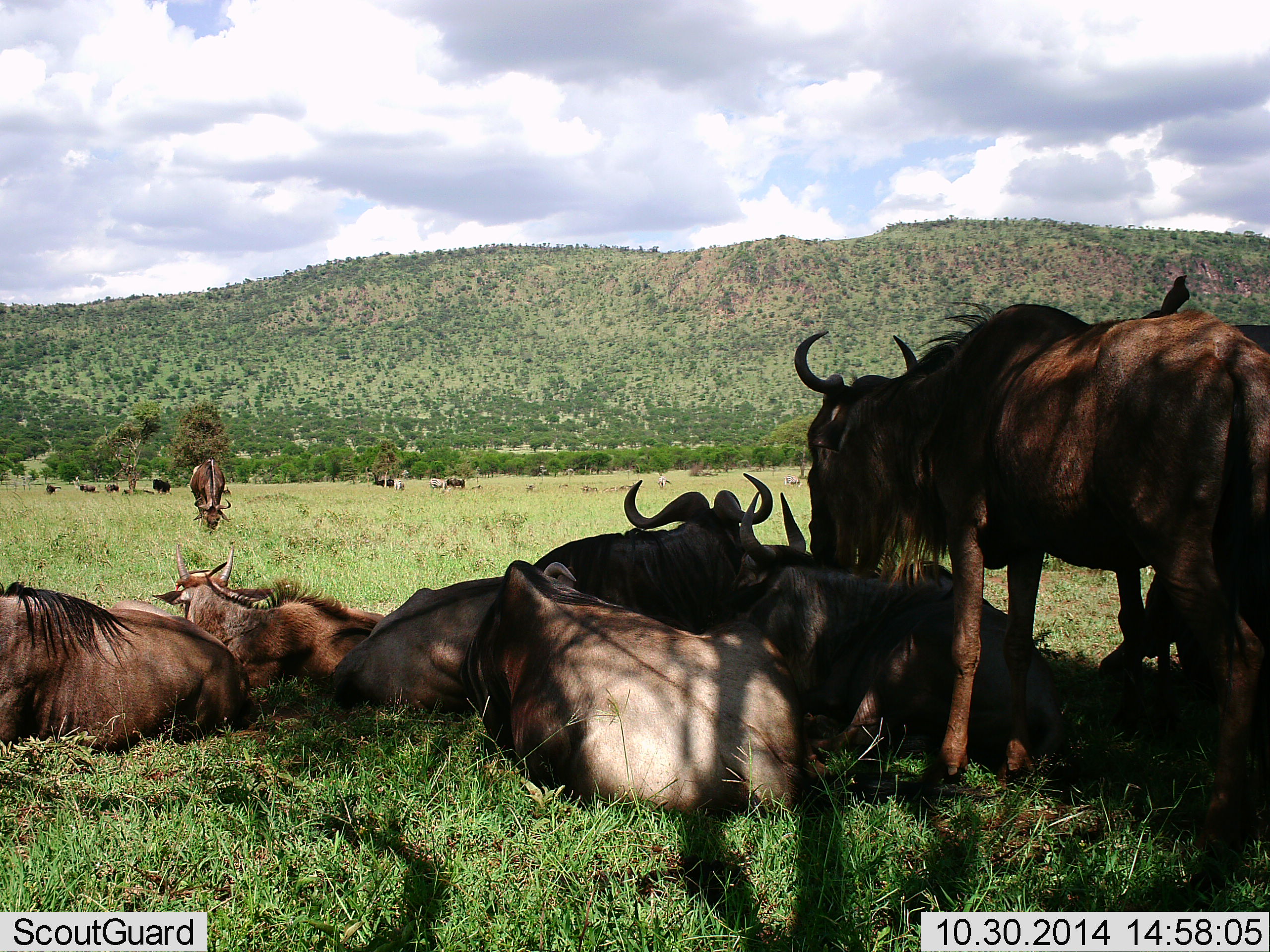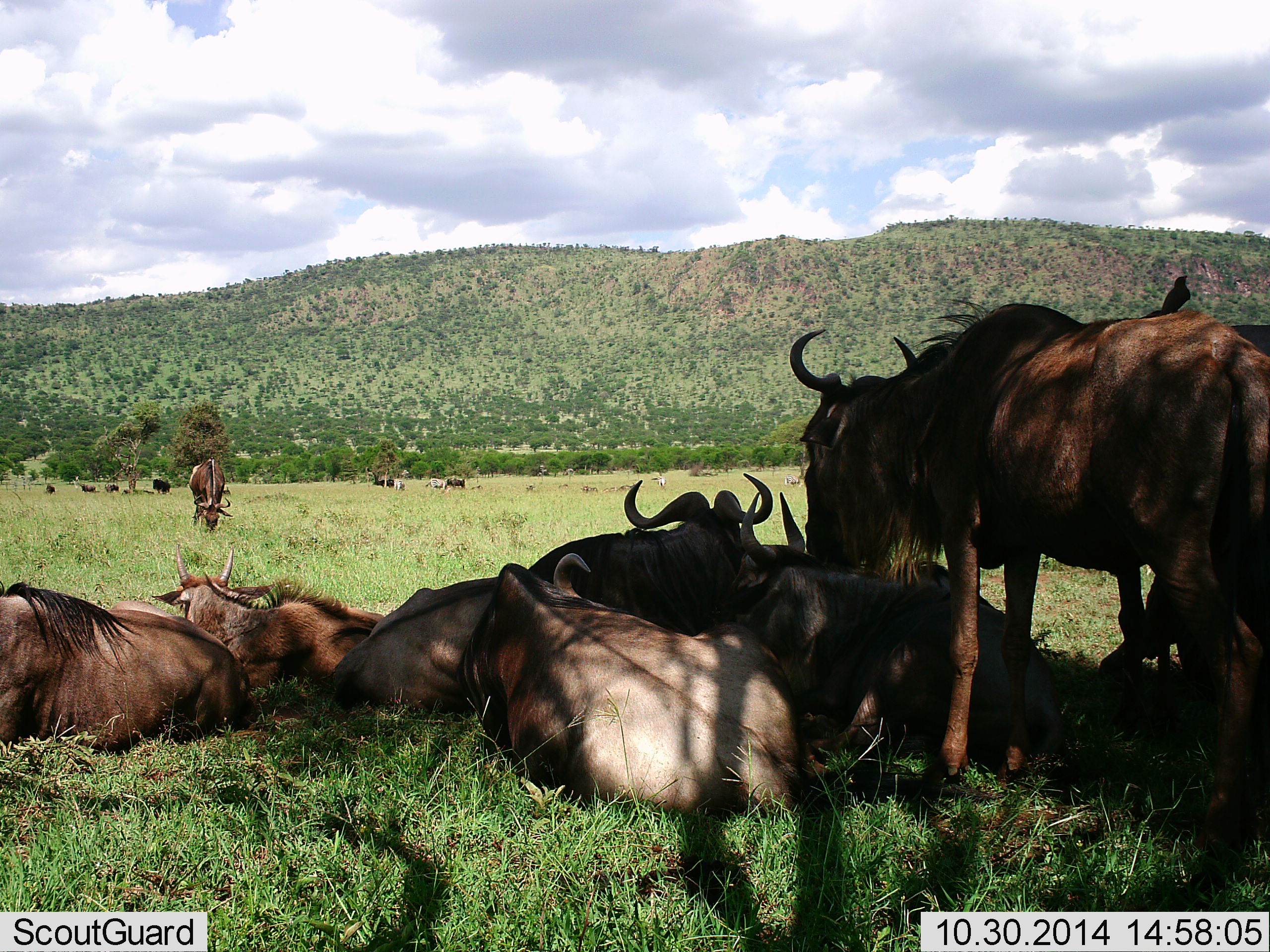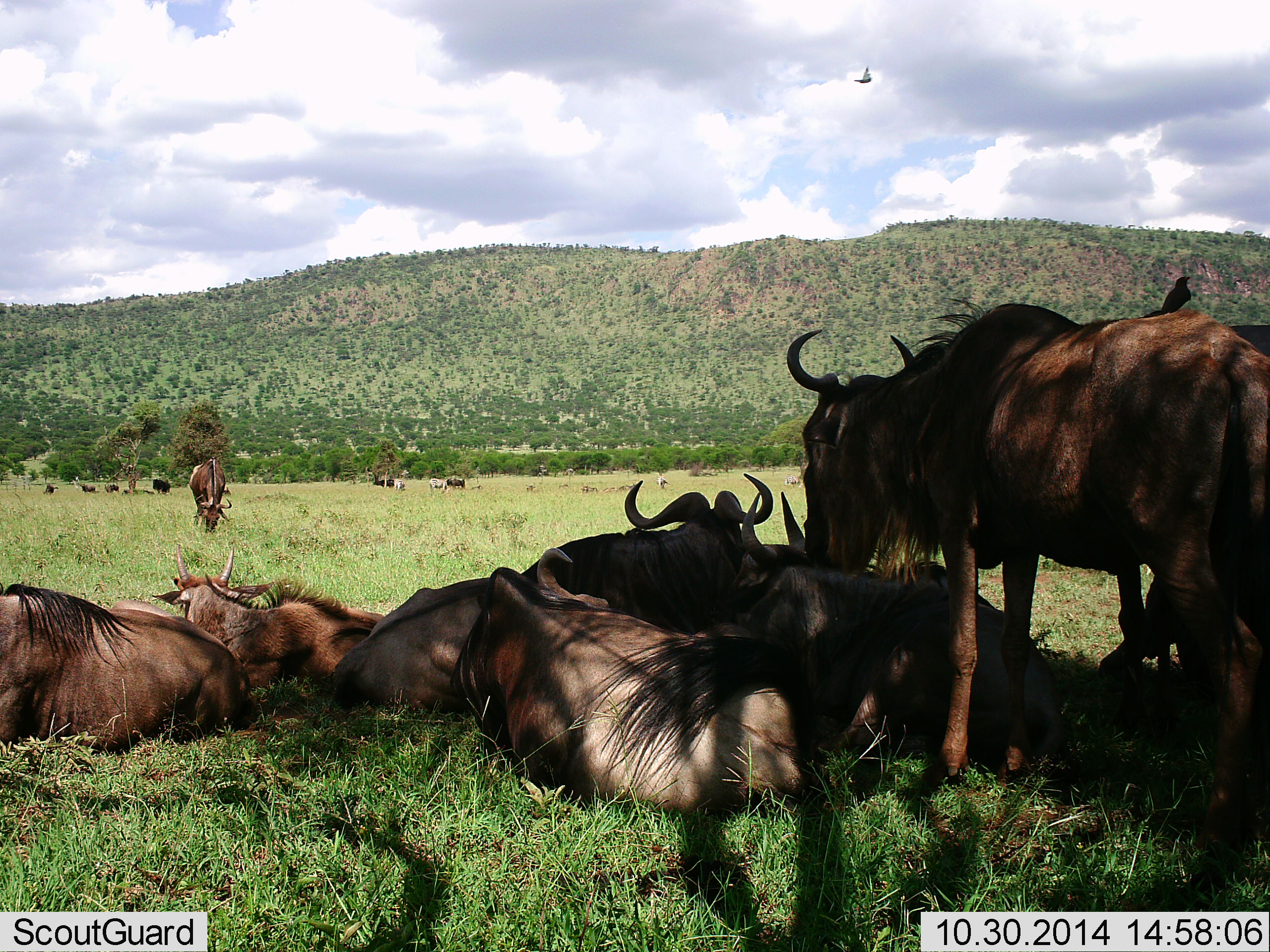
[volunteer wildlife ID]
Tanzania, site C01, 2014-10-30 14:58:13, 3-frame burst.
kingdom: Animalia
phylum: Chordata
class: Mammalia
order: Artiodactyla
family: Bovidae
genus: Connochaetes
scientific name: Connochaetes taurinus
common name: blue wildebeest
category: wildebeest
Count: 11-50.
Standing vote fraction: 91%.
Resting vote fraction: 100%.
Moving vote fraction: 9%.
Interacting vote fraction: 27%.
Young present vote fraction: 0%.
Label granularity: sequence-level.